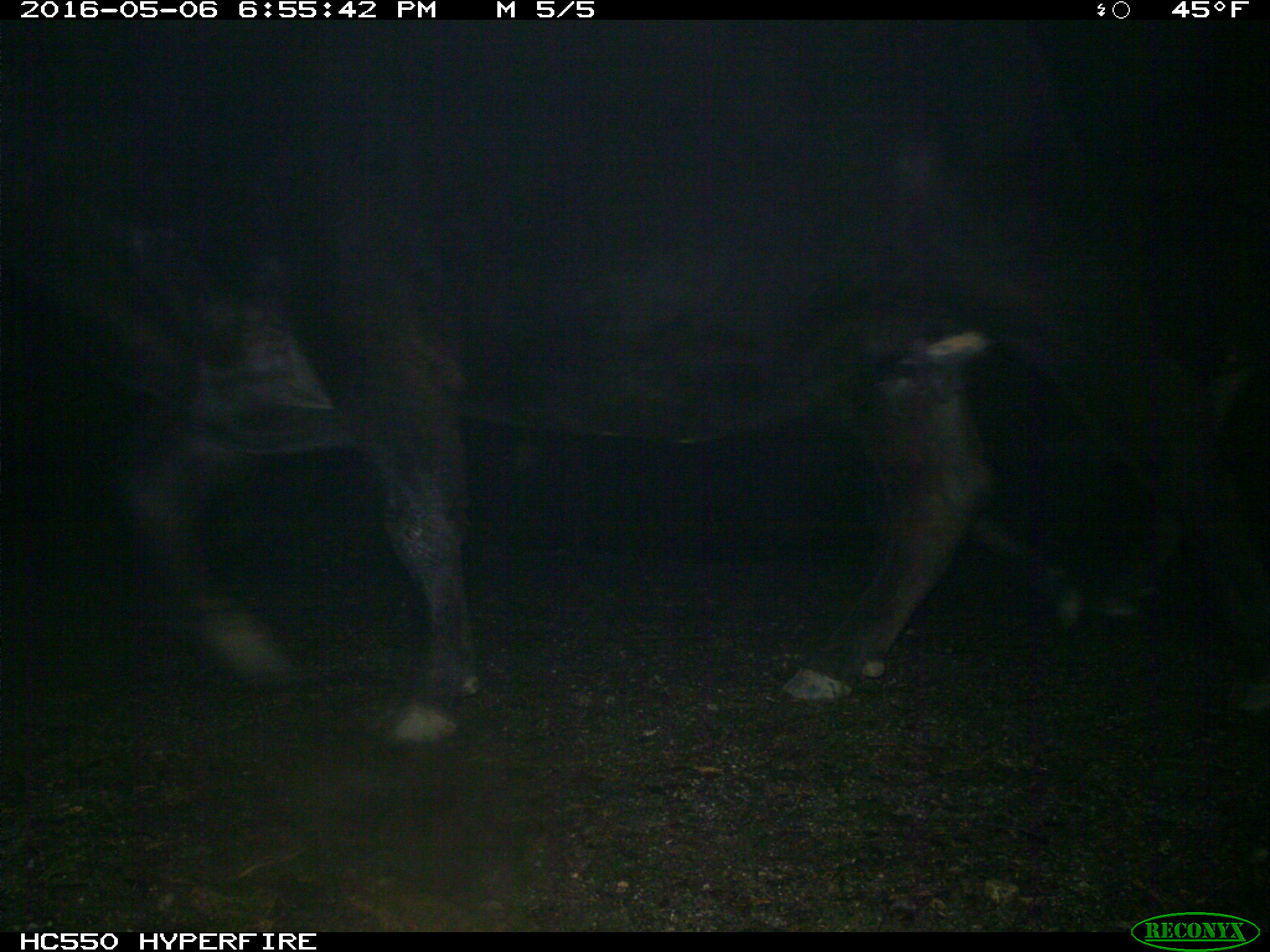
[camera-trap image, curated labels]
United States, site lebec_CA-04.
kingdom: Animalia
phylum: Chordata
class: Mammalia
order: Artiodactyla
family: Bovidae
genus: Bos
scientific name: Bos taurus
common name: domestic cow